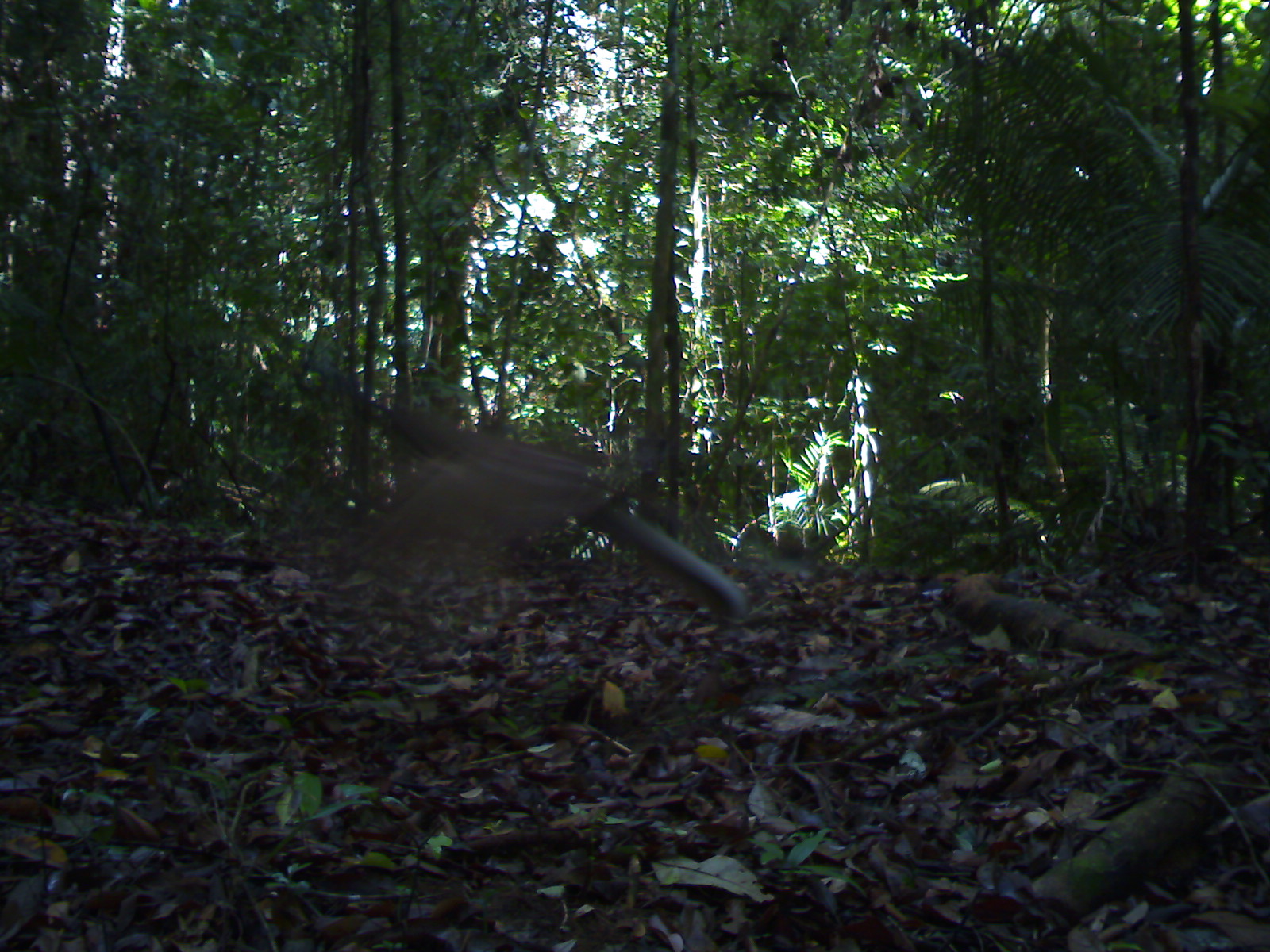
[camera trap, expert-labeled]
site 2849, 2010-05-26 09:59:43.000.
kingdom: Animalia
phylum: Chordata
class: Aves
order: Galliformes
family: Phasianidae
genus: Argusianus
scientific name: Argusianus argus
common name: great argus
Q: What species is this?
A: Argusianus argus (great argus).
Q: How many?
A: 1.